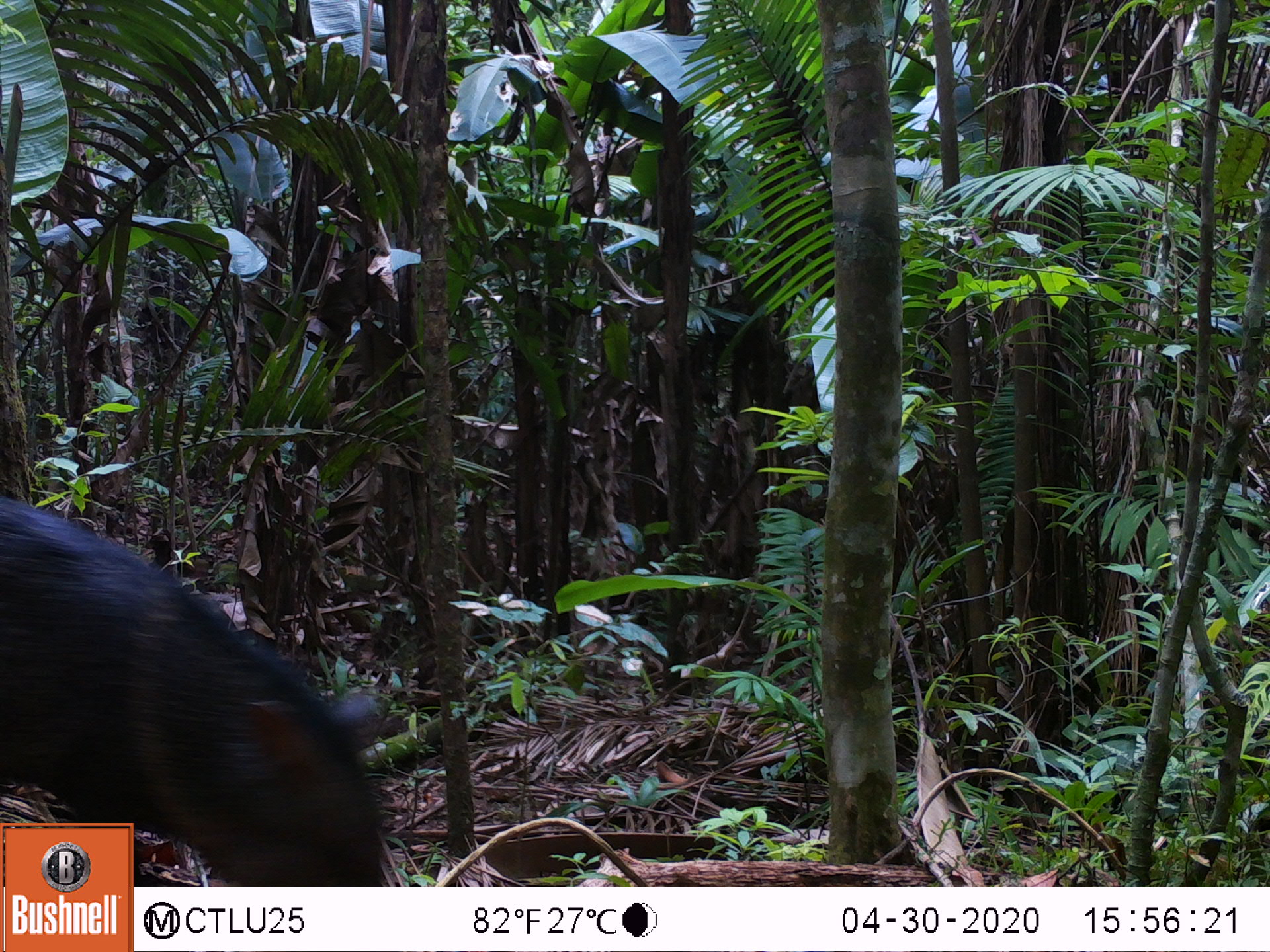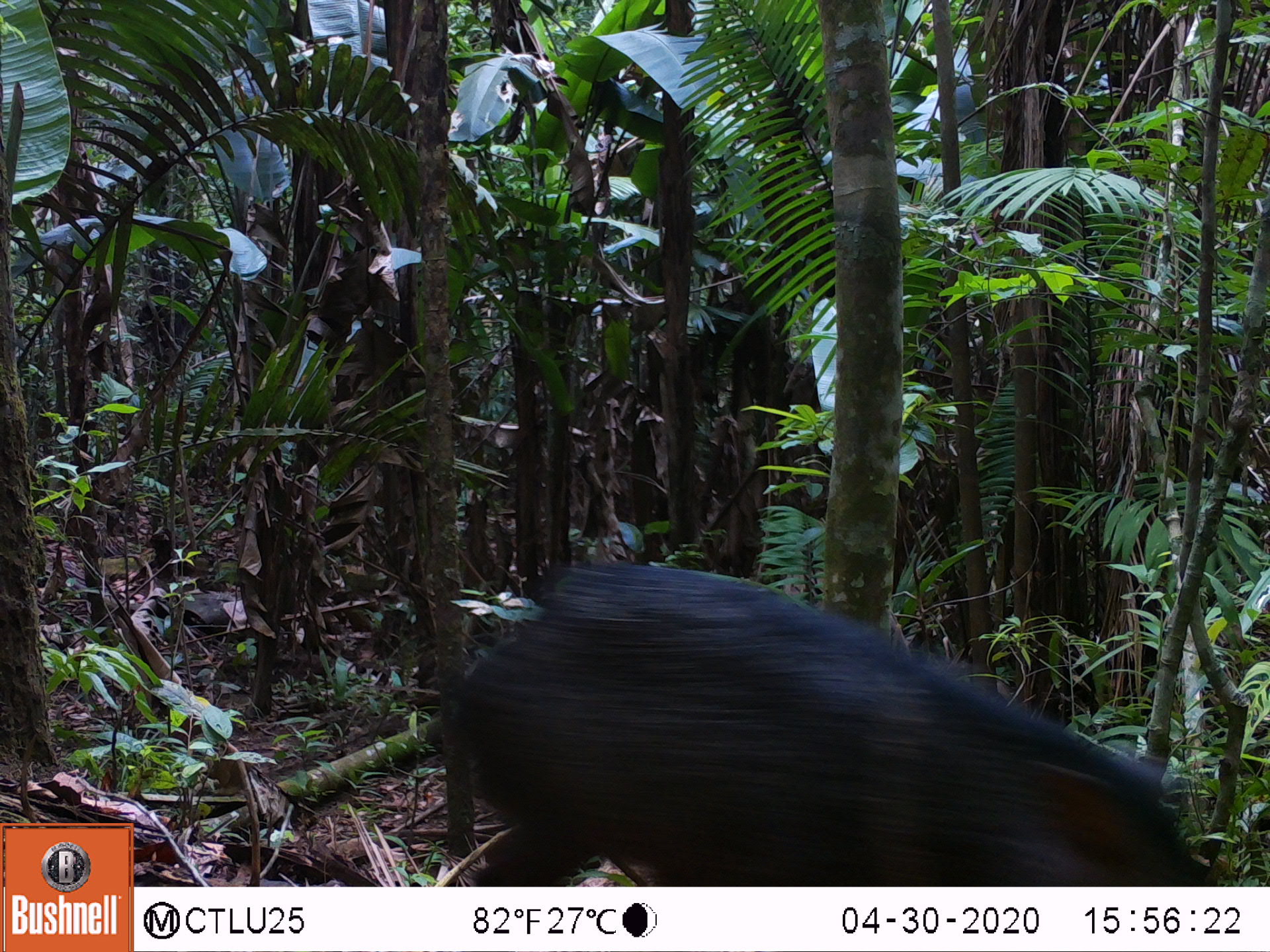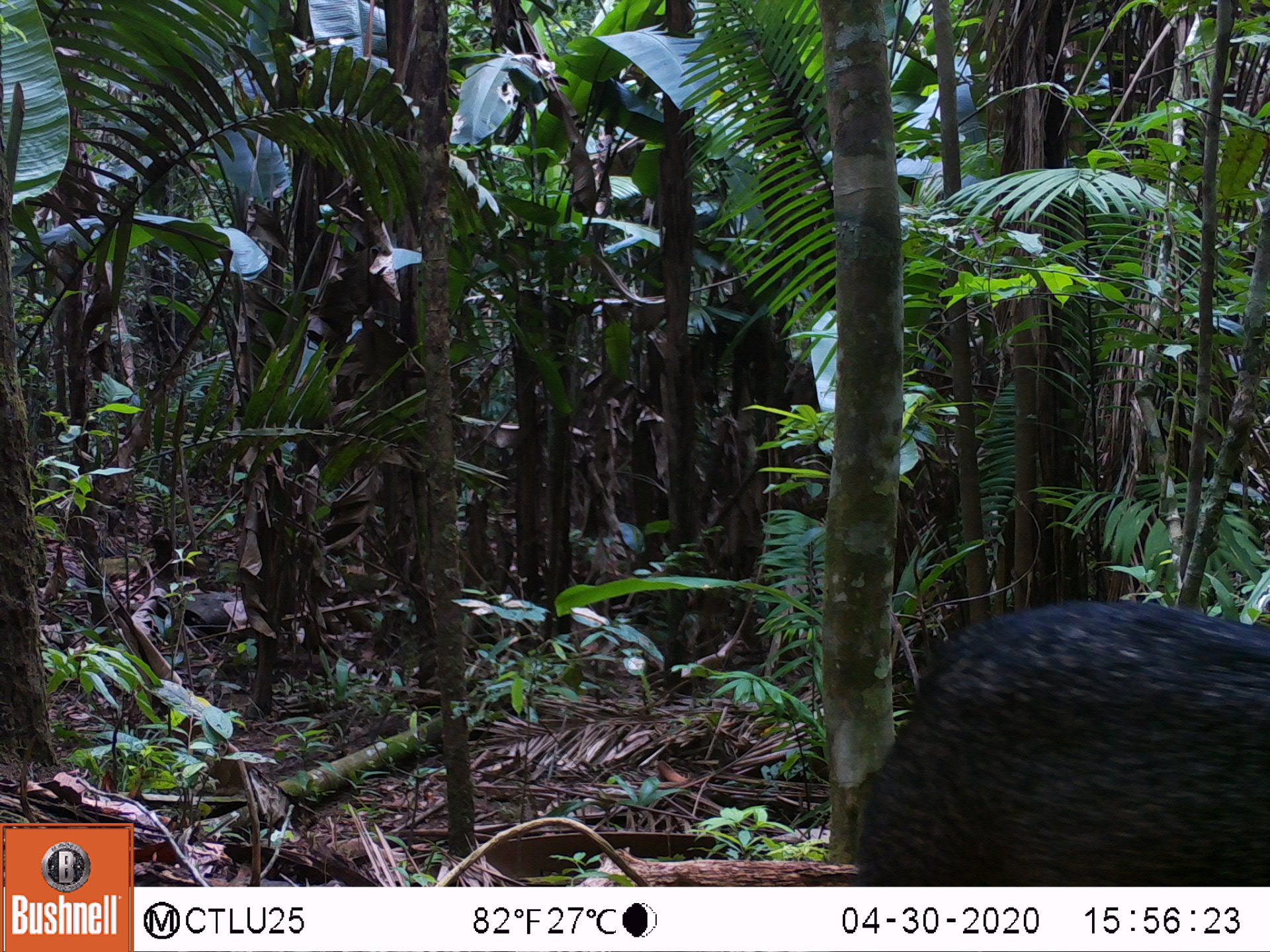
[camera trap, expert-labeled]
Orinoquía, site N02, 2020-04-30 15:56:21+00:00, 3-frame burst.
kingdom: Animalia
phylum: Chordata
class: Mammalia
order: Artiodactyla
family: Tayassuidae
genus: Pecari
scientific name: Pecari tajacu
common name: collared peccary